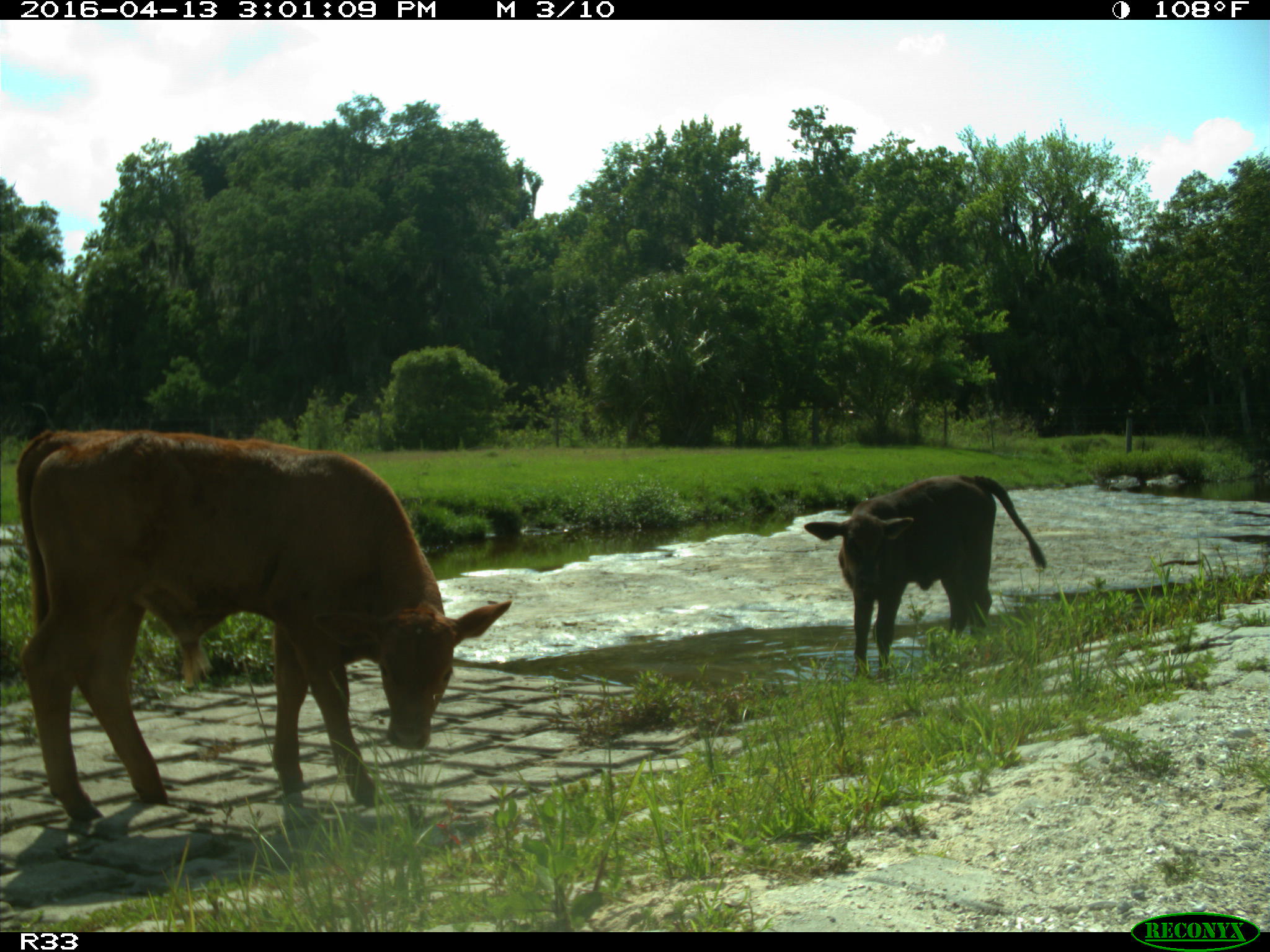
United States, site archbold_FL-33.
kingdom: Animalia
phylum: Chordata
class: Mammalia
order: Artiodactyla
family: Bovidae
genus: Bos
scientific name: Bos taurus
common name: domestic cow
Bos taurus (domestic cow).